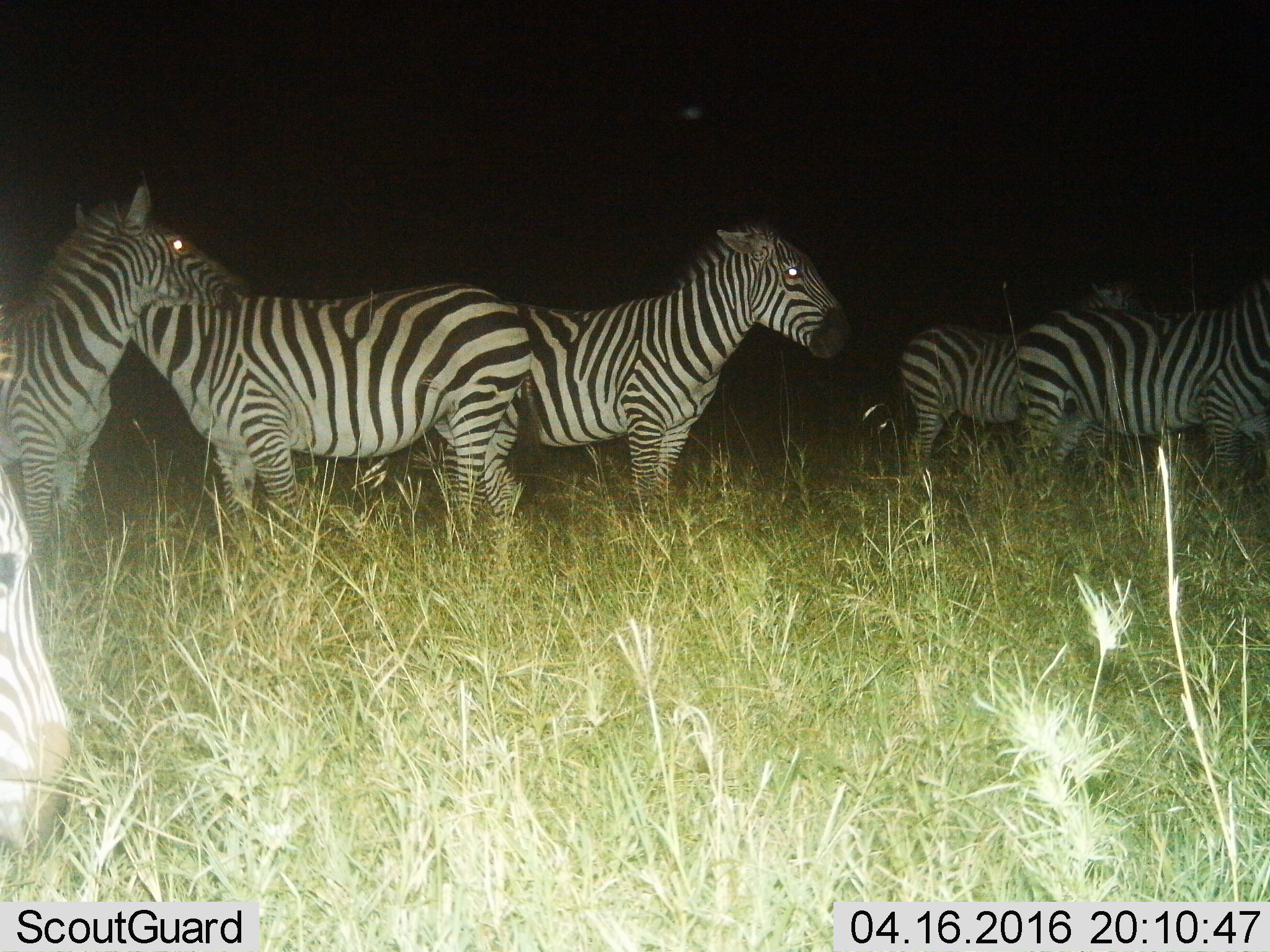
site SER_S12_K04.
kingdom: Animalia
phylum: Chordata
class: Mammalia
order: Perissodactyla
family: Equidae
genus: Equus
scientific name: Equus quagga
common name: plains zebra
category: zebraplains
Zebraplains (plains zebra) (Equus quagga), count 6. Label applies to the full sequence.